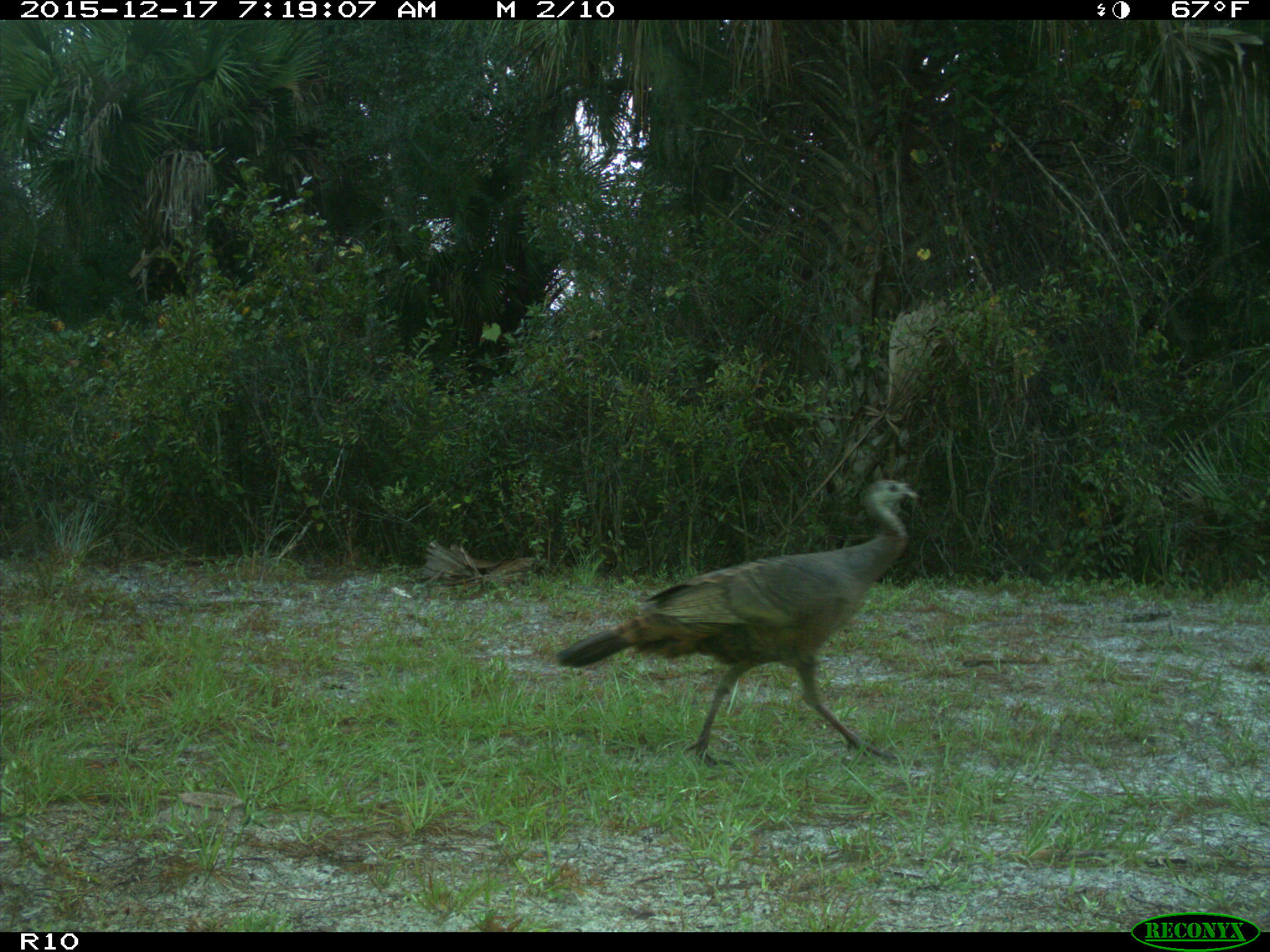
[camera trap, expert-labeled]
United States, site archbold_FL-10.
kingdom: Animalia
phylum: Chordata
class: Aves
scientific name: Aves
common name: birds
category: unidentified bird